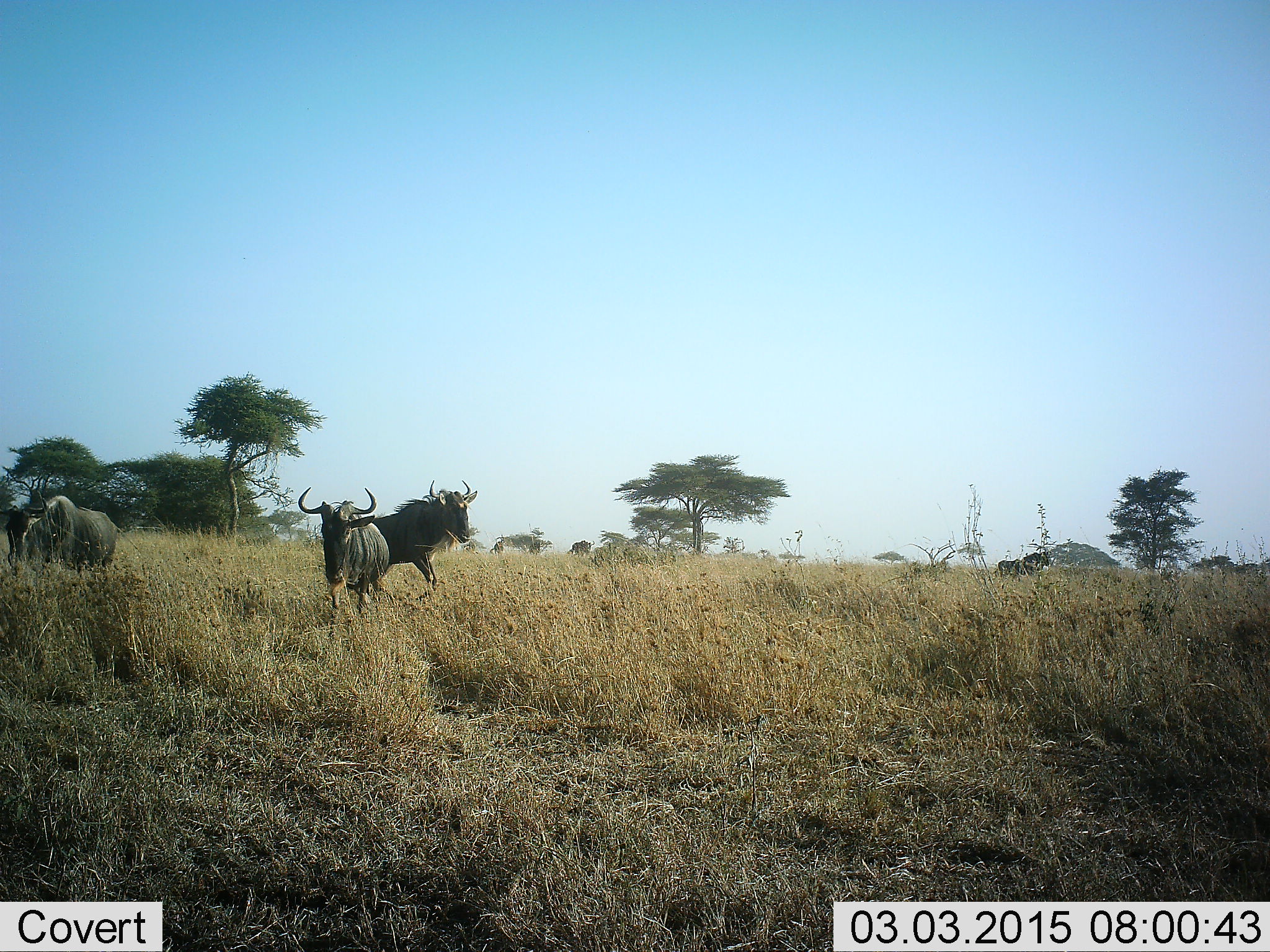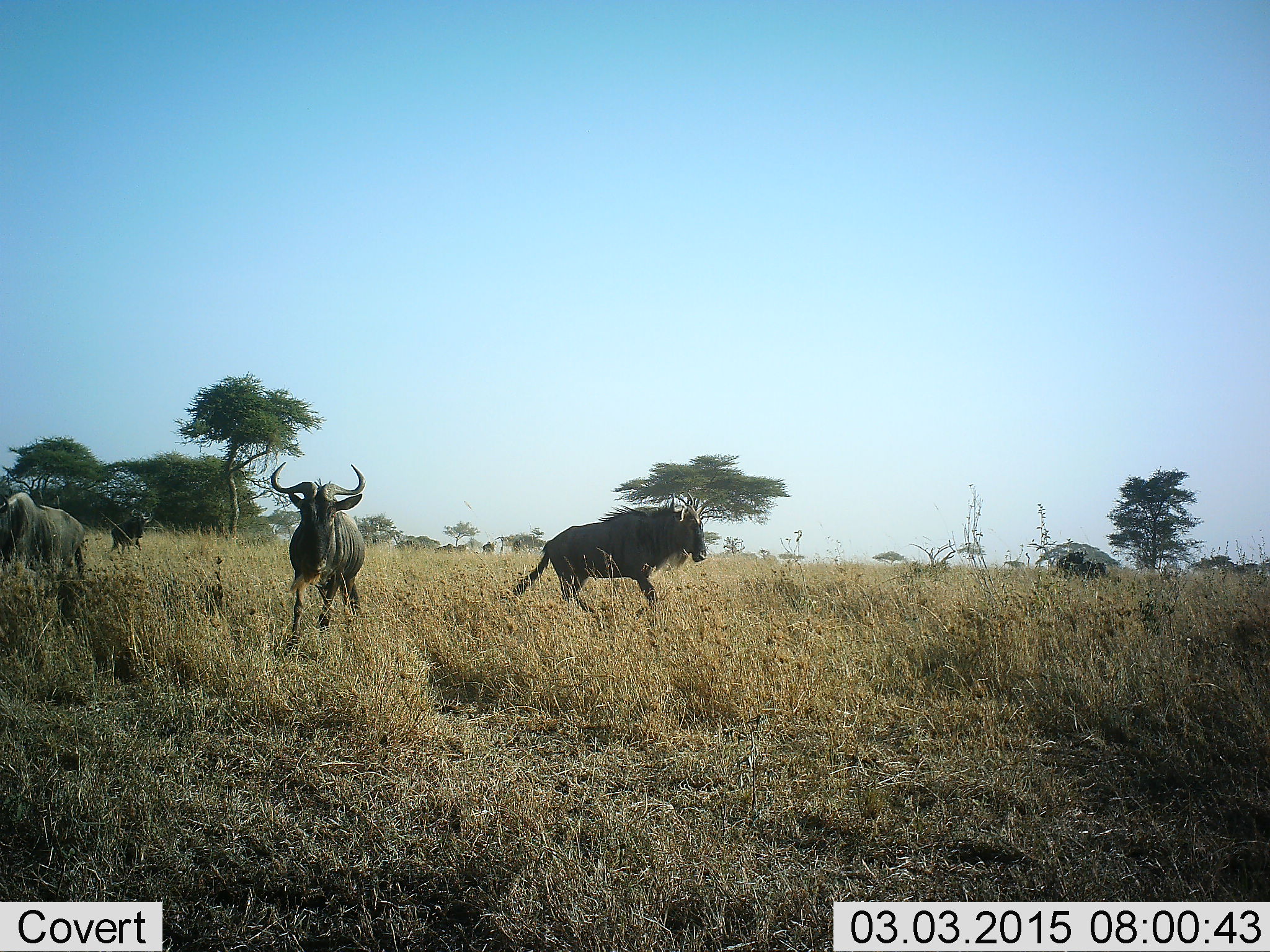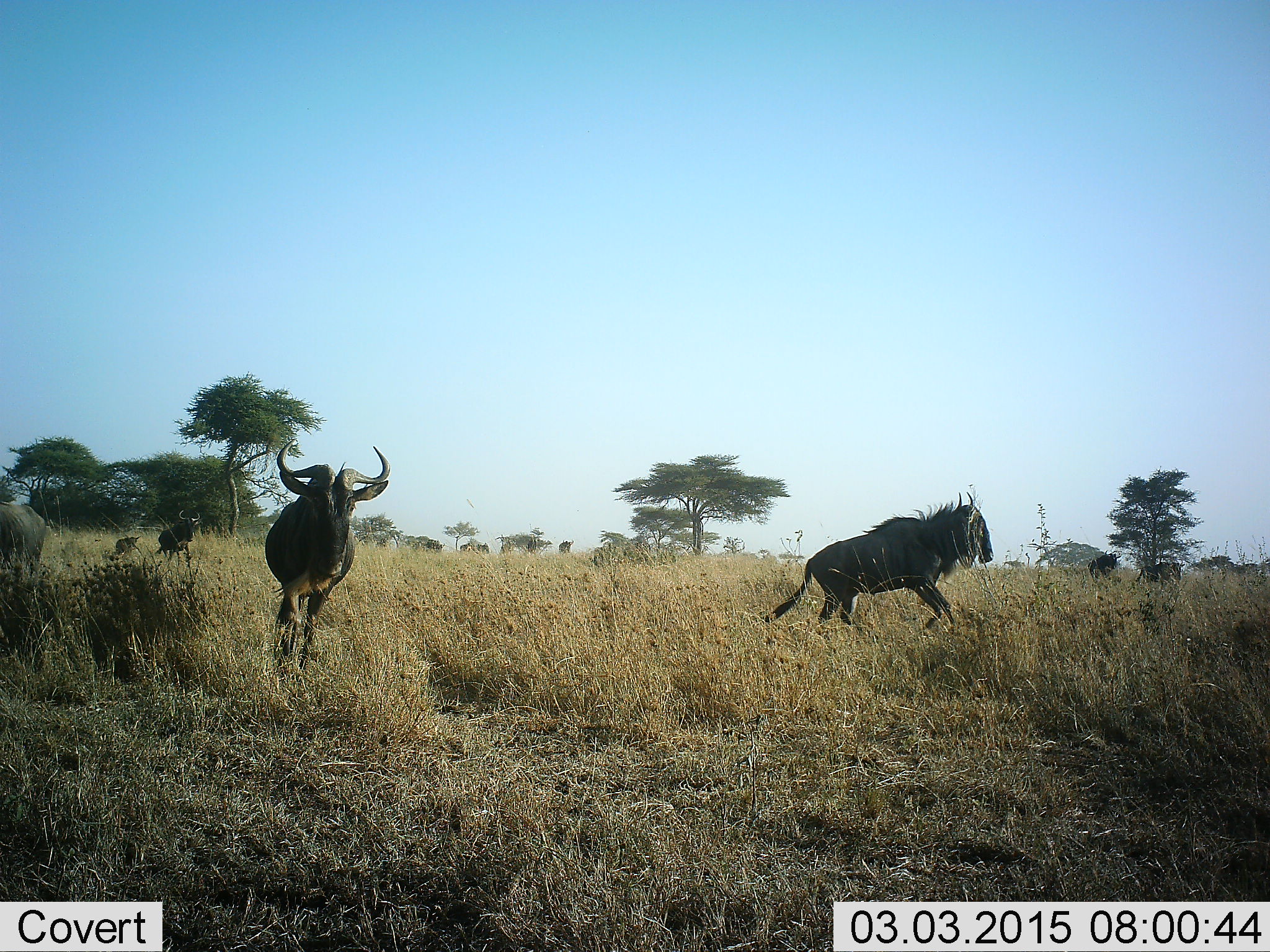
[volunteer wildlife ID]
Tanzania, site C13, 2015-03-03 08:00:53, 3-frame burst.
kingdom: Animalia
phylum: Chordata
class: Mammalia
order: Artiodactyla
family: Bovidae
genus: Connochaetes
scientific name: Connochaetes taurinus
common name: blue wildebeest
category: wildebeest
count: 7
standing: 0%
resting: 0%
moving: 100%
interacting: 0%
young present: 18%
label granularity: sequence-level